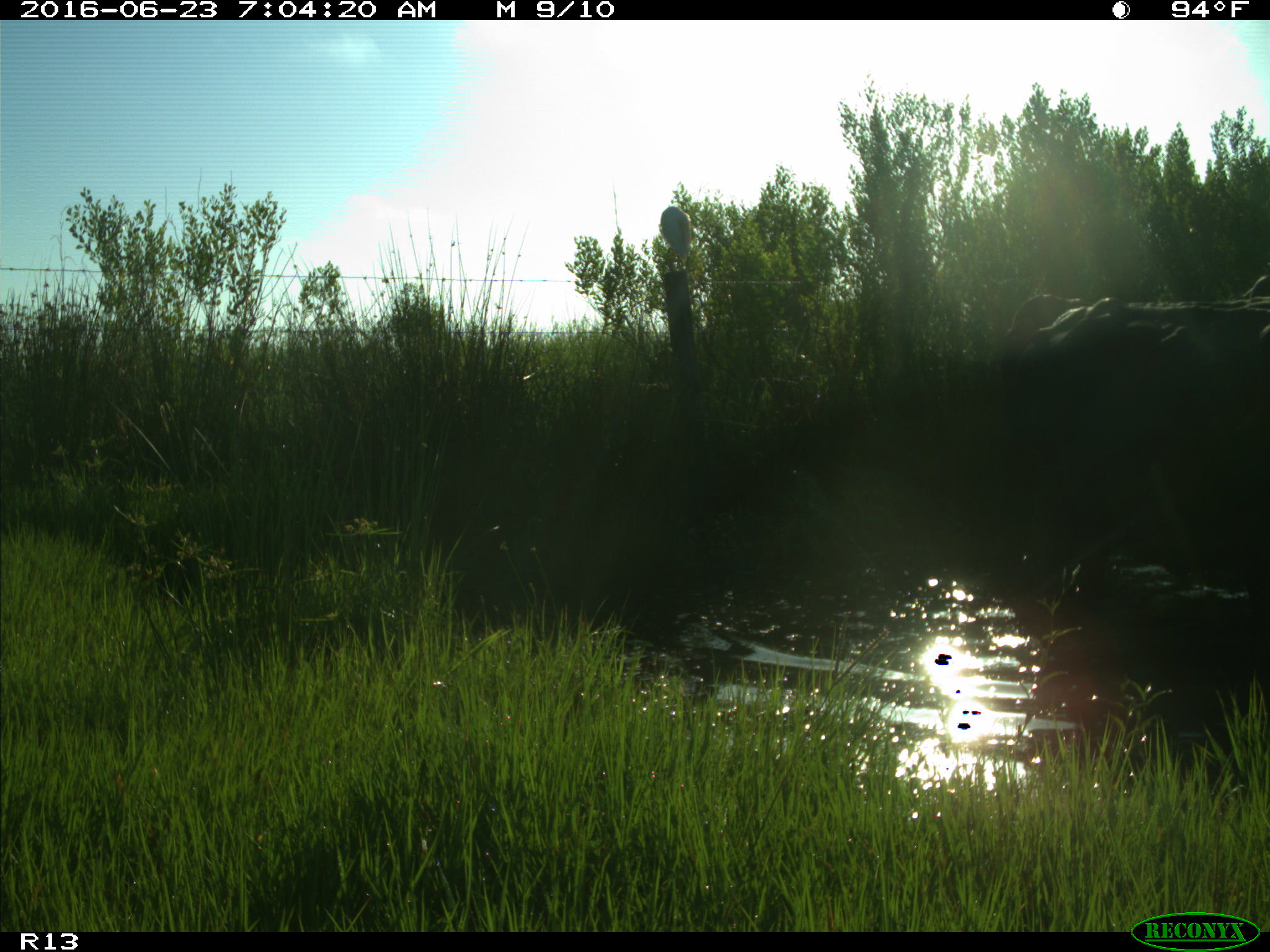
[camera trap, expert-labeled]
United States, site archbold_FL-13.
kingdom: Animalia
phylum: Chordata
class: Mammalia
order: Artiodactyla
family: Bovidae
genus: Bos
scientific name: Bos taurus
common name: domestic cow